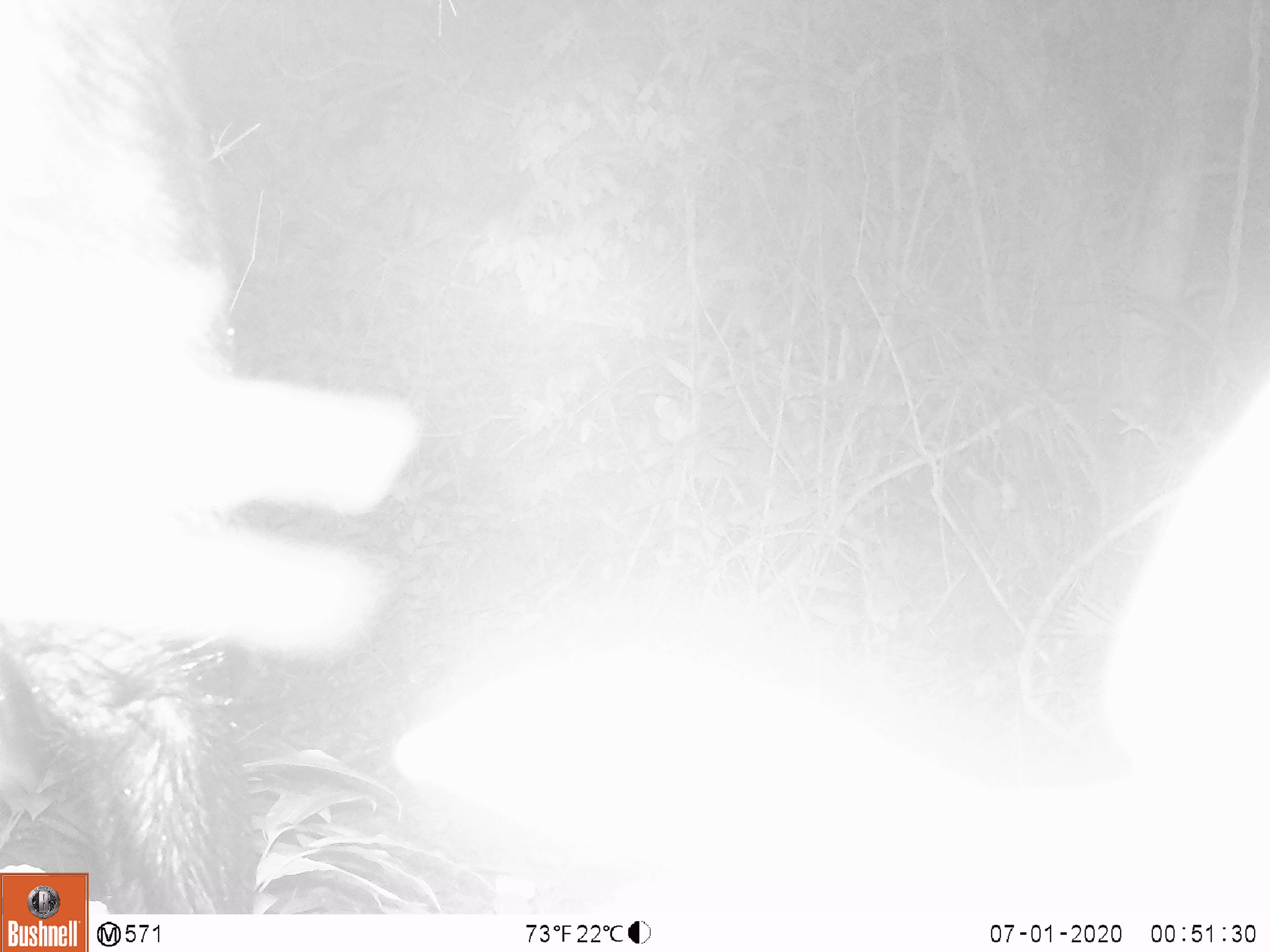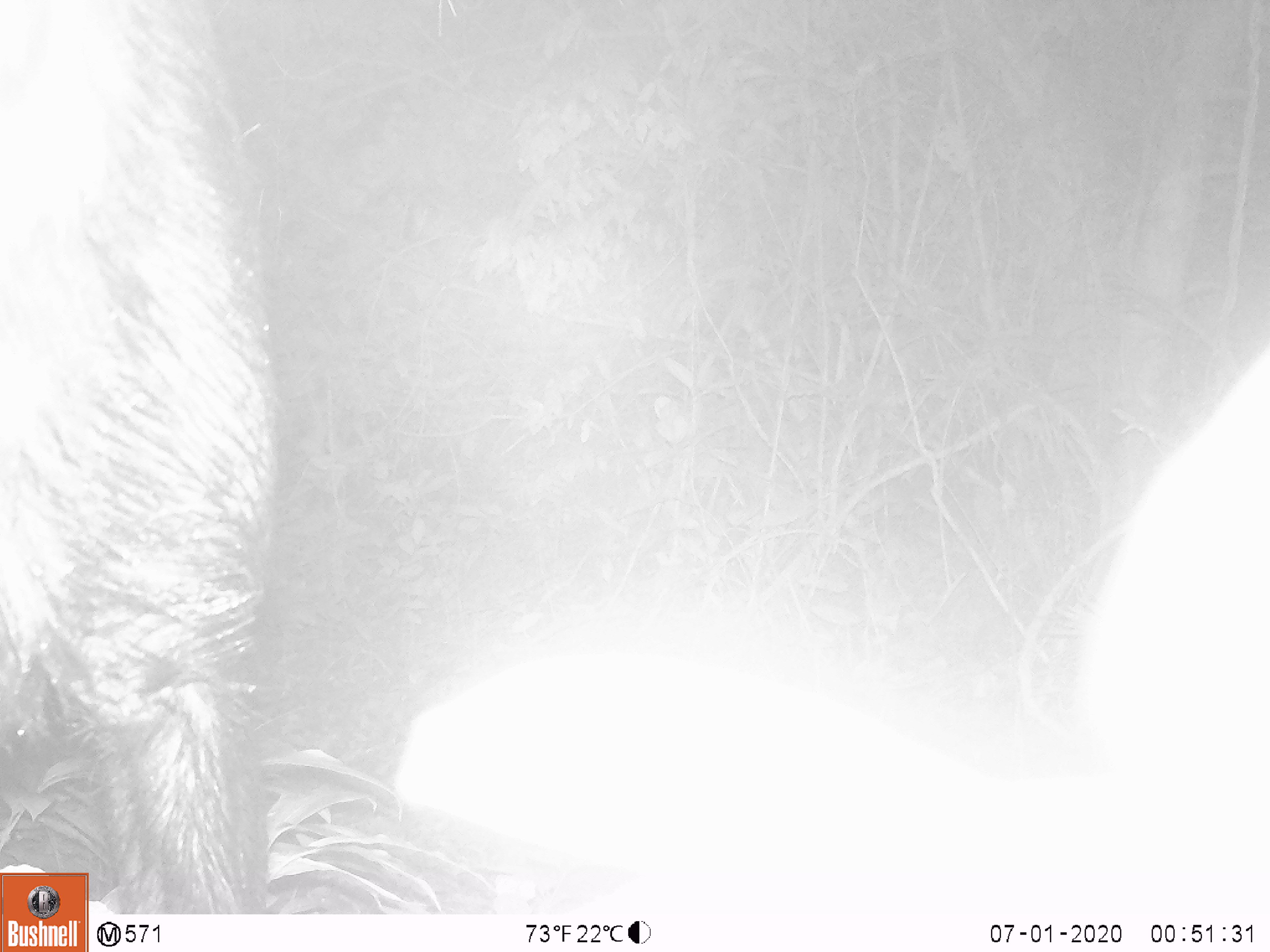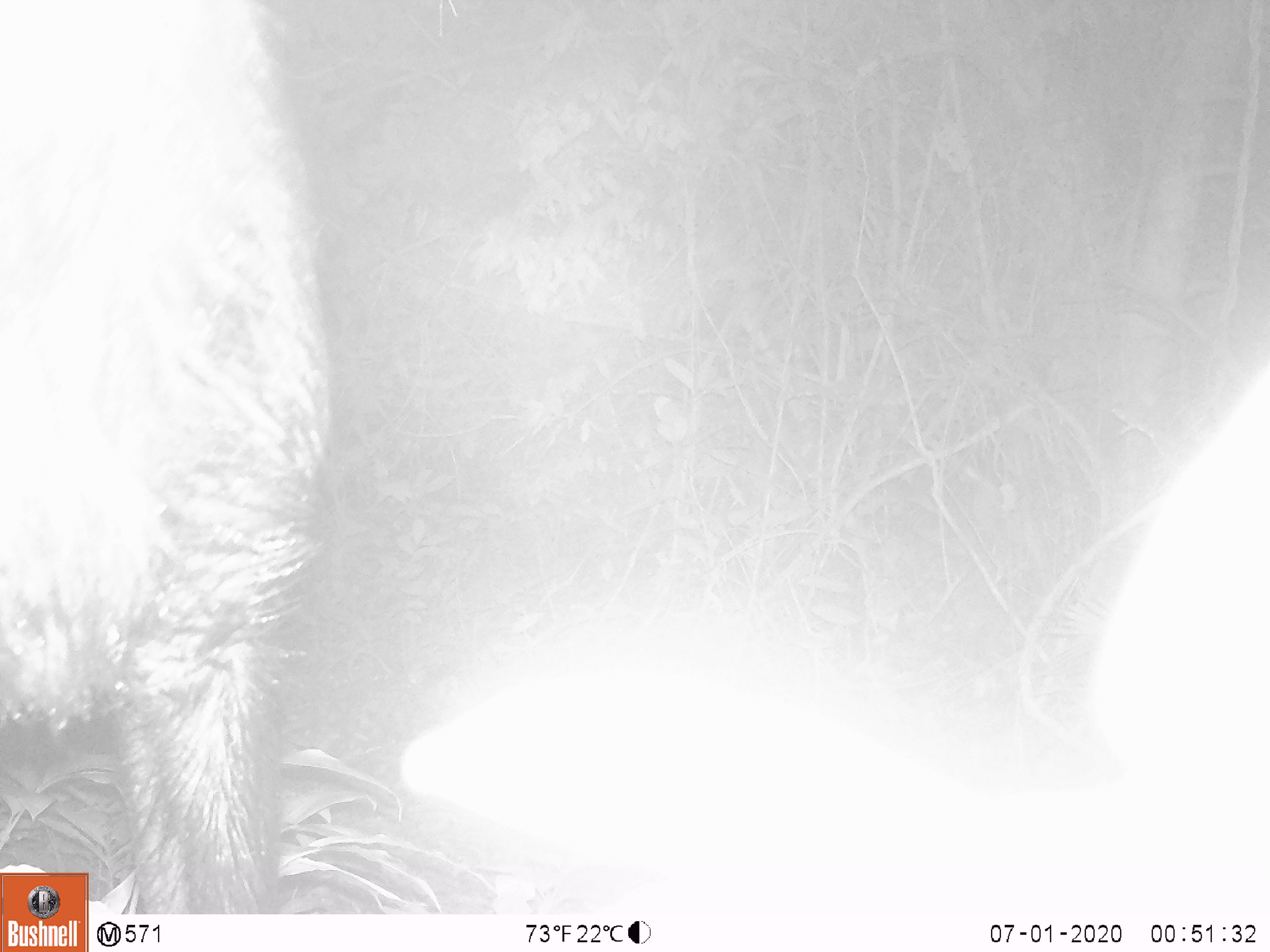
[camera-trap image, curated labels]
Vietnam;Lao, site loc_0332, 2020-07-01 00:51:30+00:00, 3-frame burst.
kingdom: Animalia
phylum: Chordata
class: Mammalia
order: Artiodactyla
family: Bovidae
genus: Capricornis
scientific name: Capricornis sumatraensis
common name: chinese serow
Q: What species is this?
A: Chinese serow (Capricornis sumatraensis).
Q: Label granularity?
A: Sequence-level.